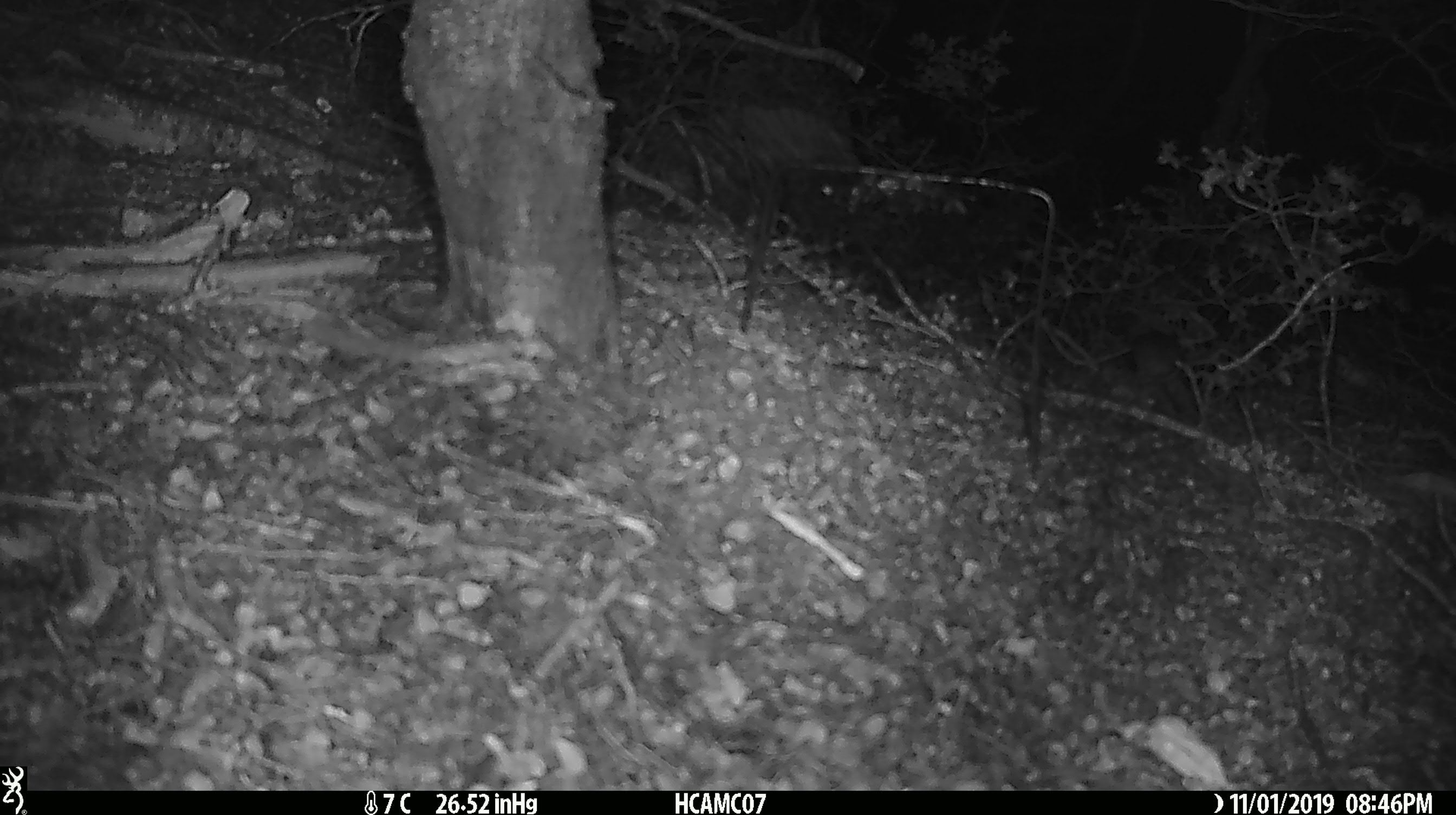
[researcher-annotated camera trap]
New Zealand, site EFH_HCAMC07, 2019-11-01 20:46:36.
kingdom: Animalia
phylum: Chordata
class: Mammalia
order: Rodentia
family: Muridae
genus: Mus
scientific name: Mus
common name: mouse